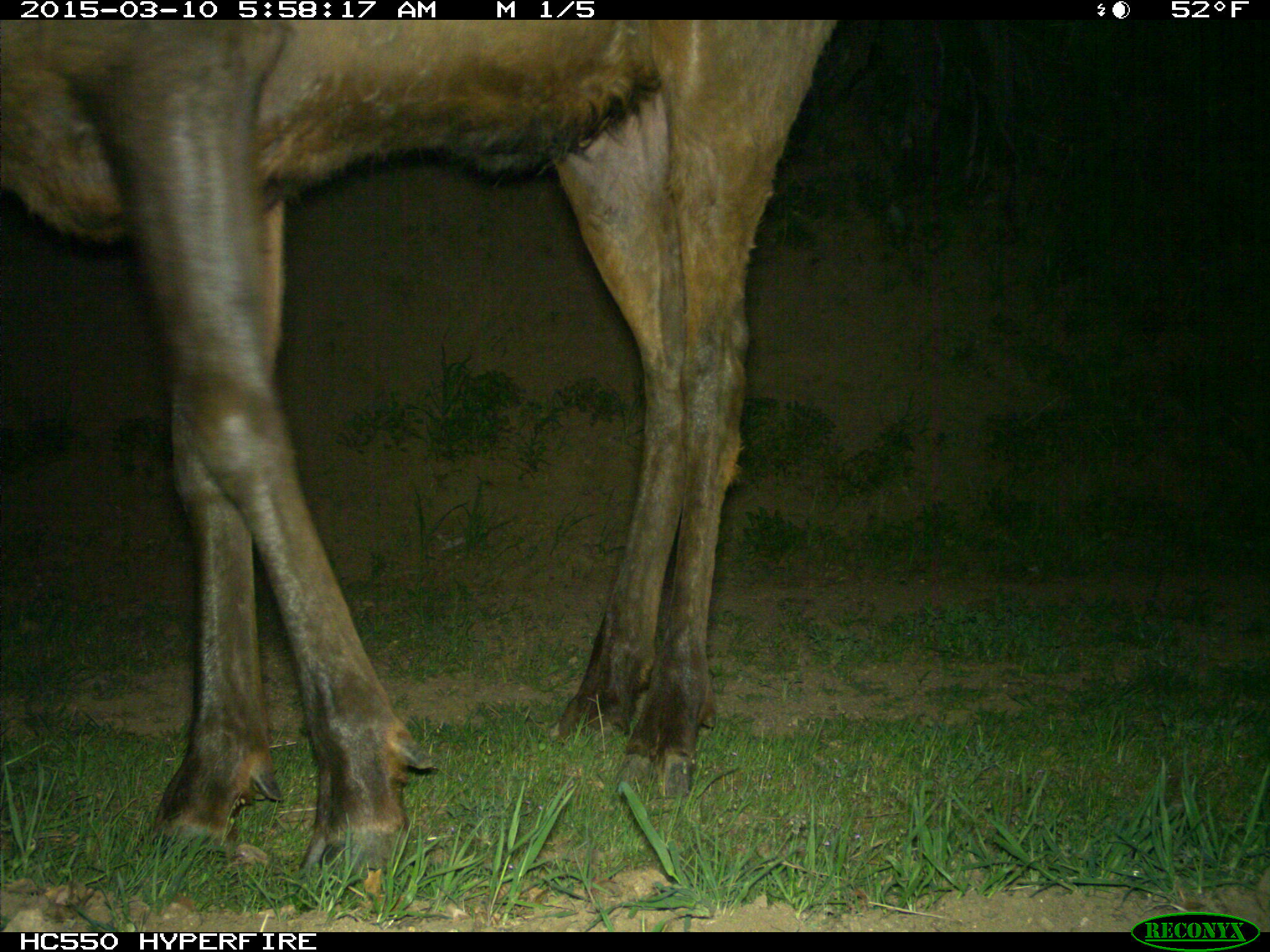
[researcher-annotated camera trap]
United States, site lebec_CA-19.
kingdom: Animalia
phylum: Chordata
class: Mammalia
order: Artiodactyla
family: Cervidae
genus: Cervus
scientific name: Cervus canadensis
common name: elk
Cervus canadensis (elk).